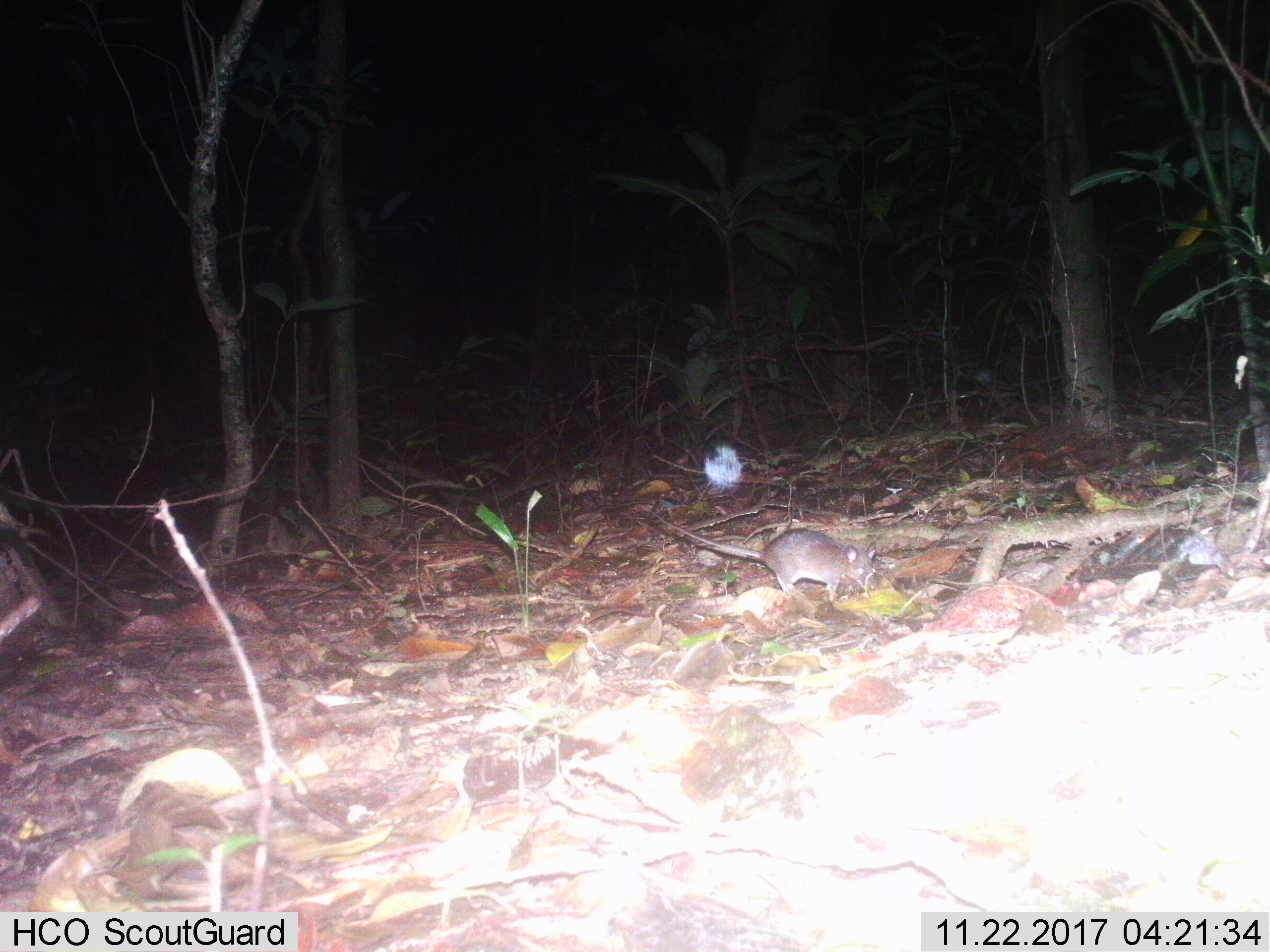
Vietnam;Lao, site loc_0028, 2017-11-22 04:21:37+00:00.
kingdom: Animalia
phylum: Chordata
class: Mammalia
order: Rodentia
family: Muridae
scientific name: Muridae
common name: old-world mice and rats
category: unidentified murid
Unidentified murid (old-world mice and rats) (Muridae). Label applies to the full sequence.